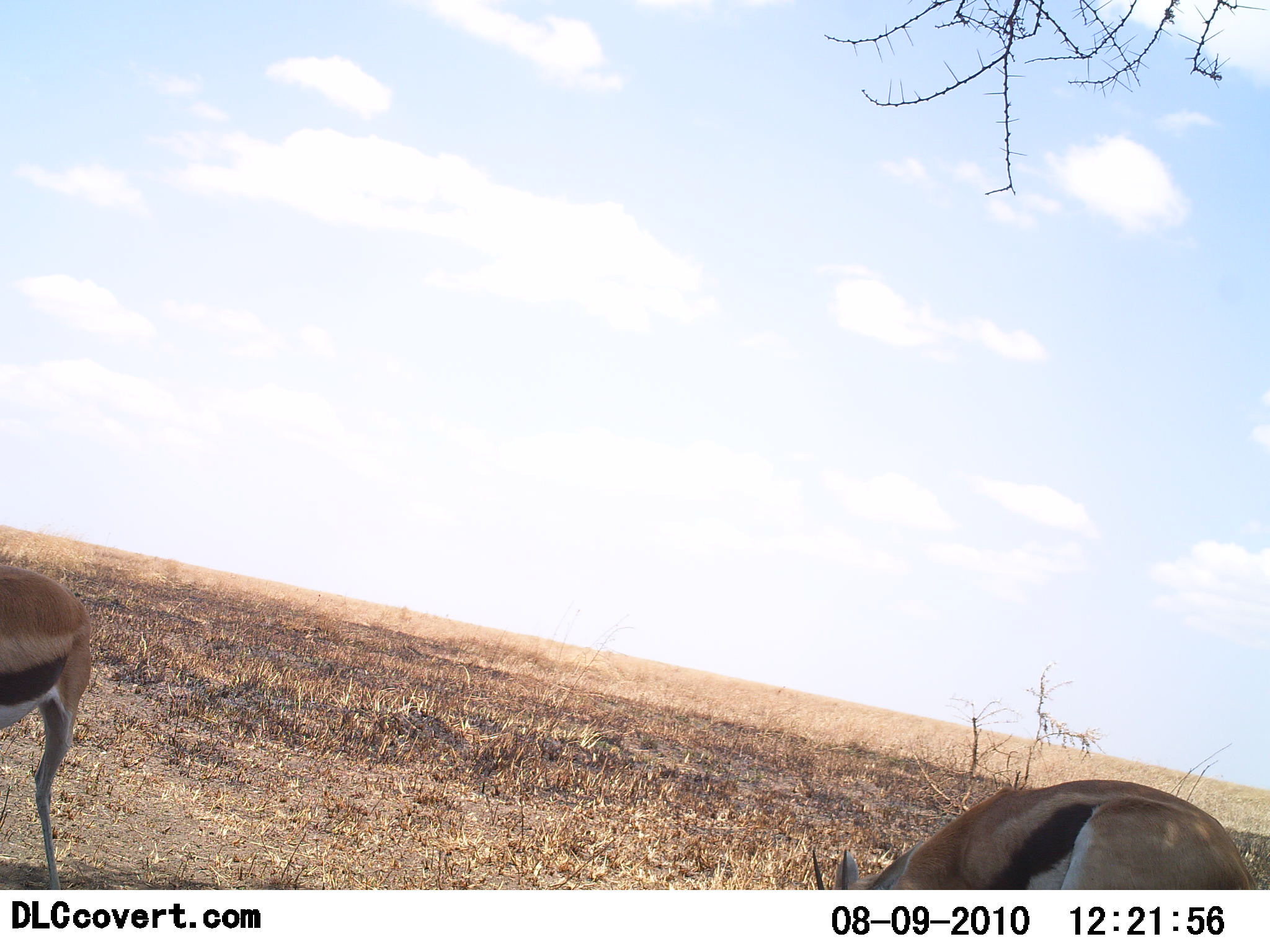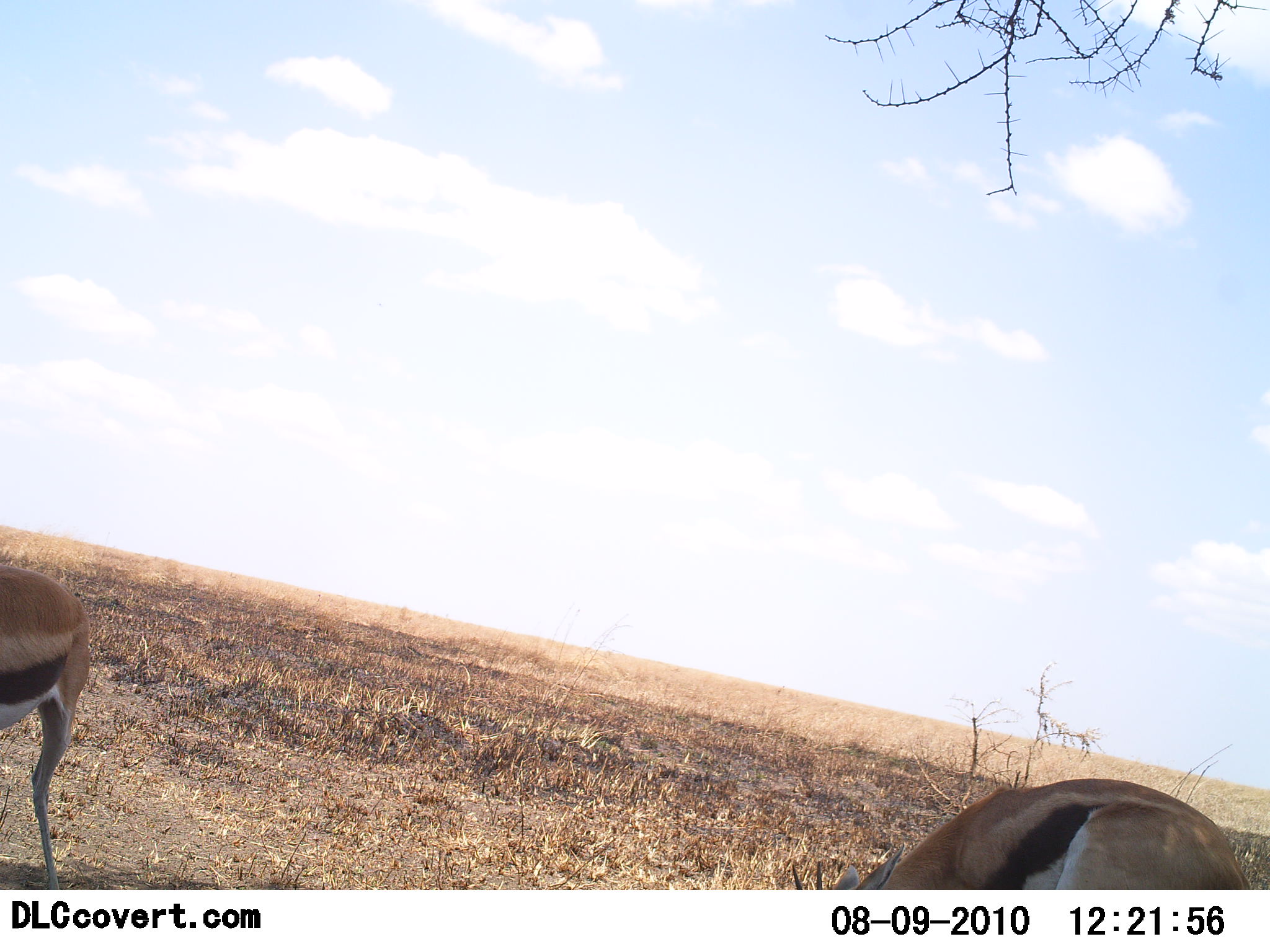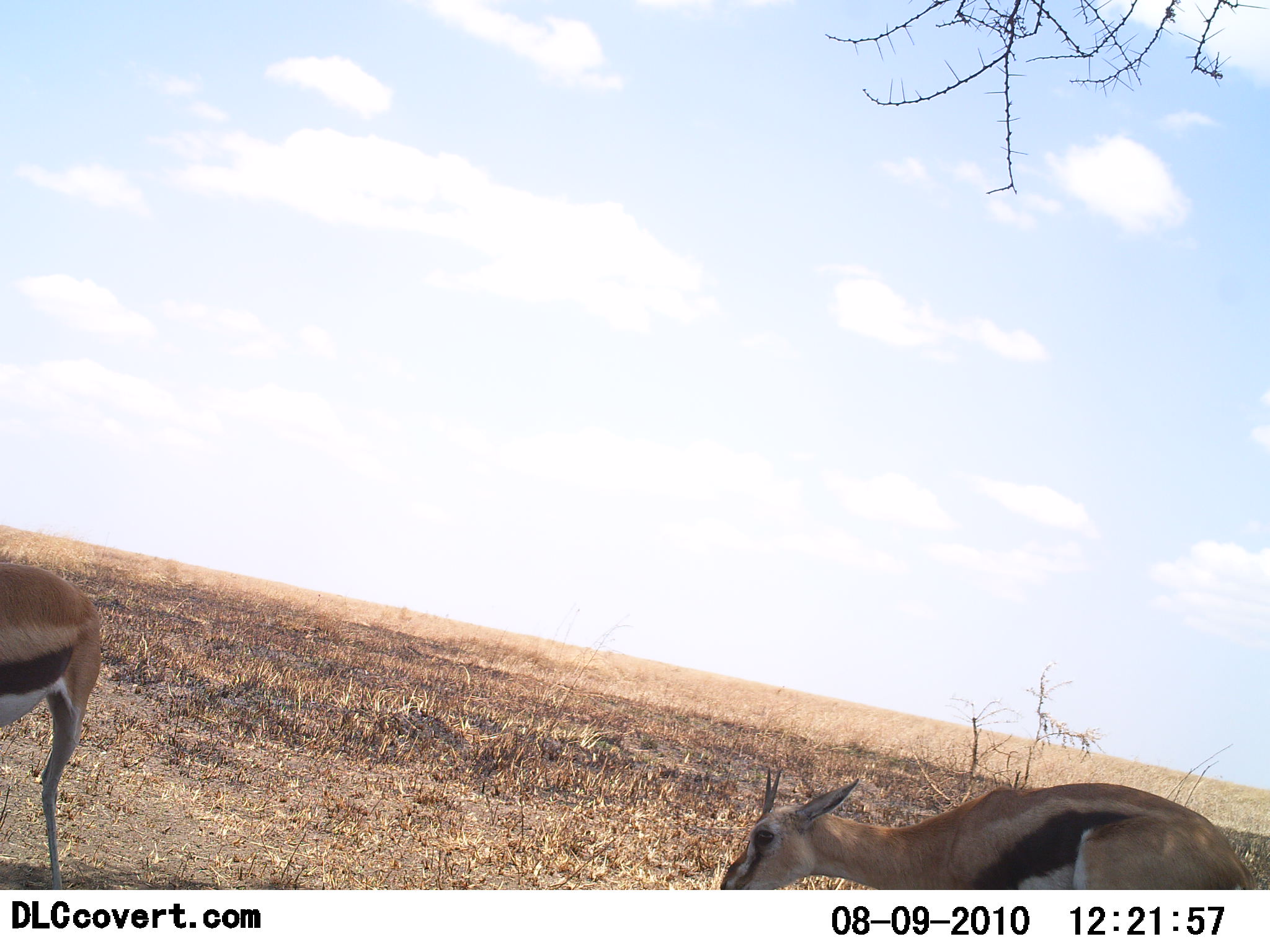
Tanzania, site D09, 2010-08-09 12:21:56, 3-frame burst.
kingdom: Animalia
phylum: Chordata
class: Mammalia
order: Artiodactyla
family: Bovidae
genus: Eudorcas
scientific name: Eudorcas thomsonii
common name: thomson's gazelle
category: gazellethomsons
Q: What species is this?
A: Gazellethomsons (thomson's gazelle) (Eudorcas thomsonii).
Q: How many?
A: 2.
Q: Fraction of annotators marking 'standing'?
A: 61%.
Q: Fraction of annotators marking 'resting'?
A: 0%.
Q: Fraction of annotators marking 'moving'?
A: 6%.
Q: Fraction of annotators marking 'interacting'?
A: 0%.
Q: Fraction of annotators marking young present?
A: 0%.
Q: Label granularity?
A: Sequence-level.